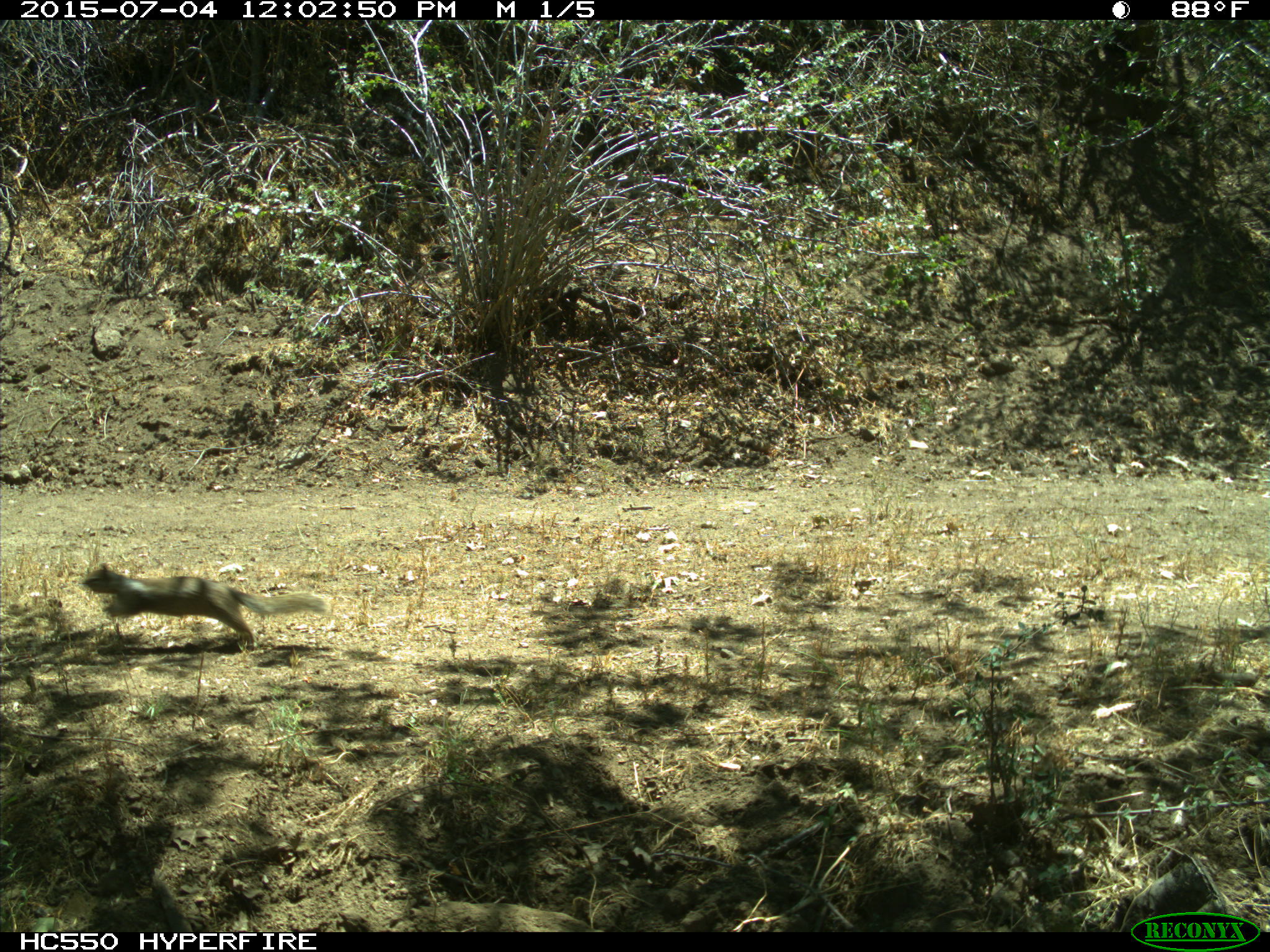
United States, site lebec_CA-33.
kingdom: Animalia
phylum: Chordata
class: Mammalia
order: Rodentia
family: Sciuridae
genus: Otospermophilus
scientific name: Otospermophilus beecheyi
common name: california ground squirrel